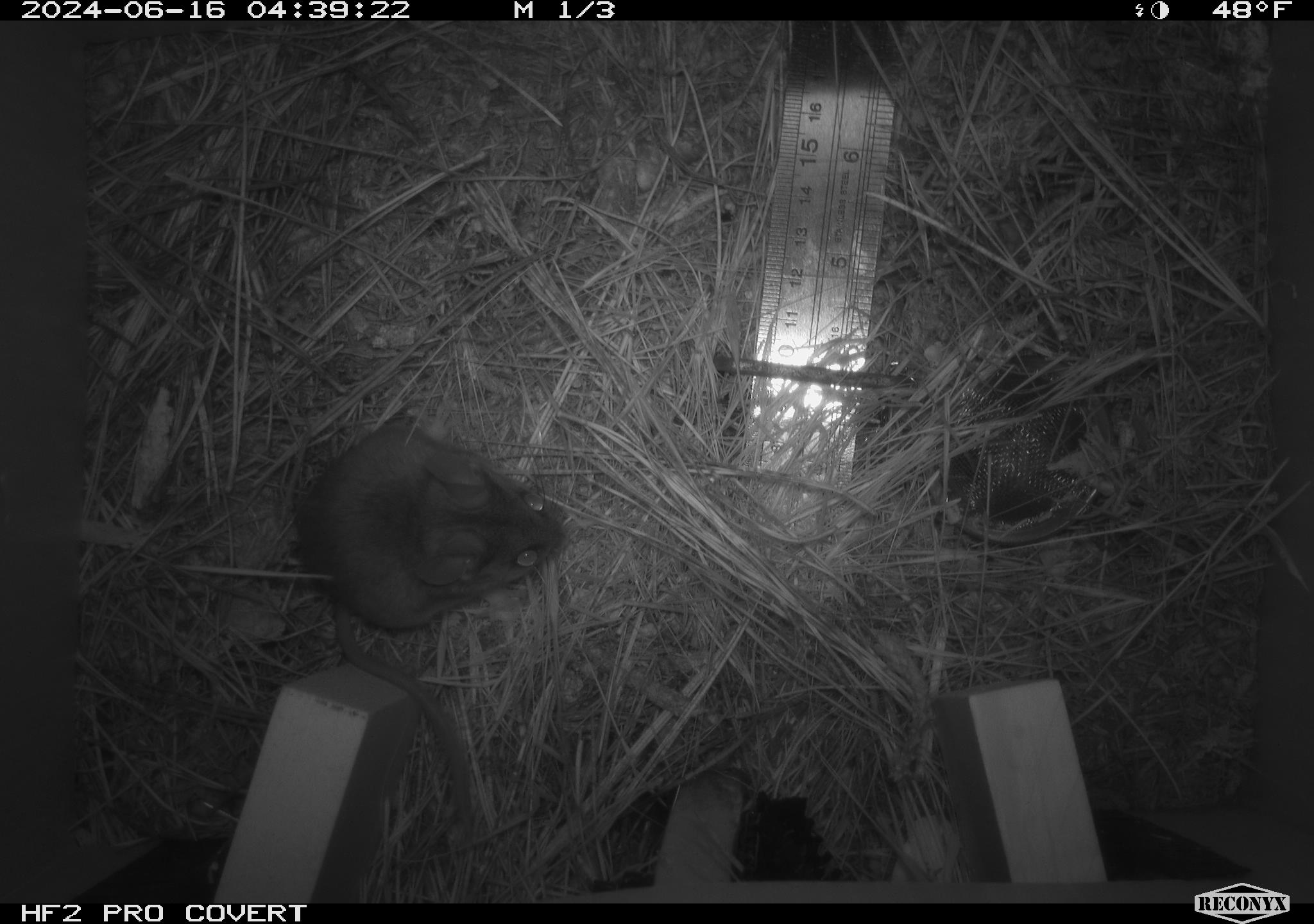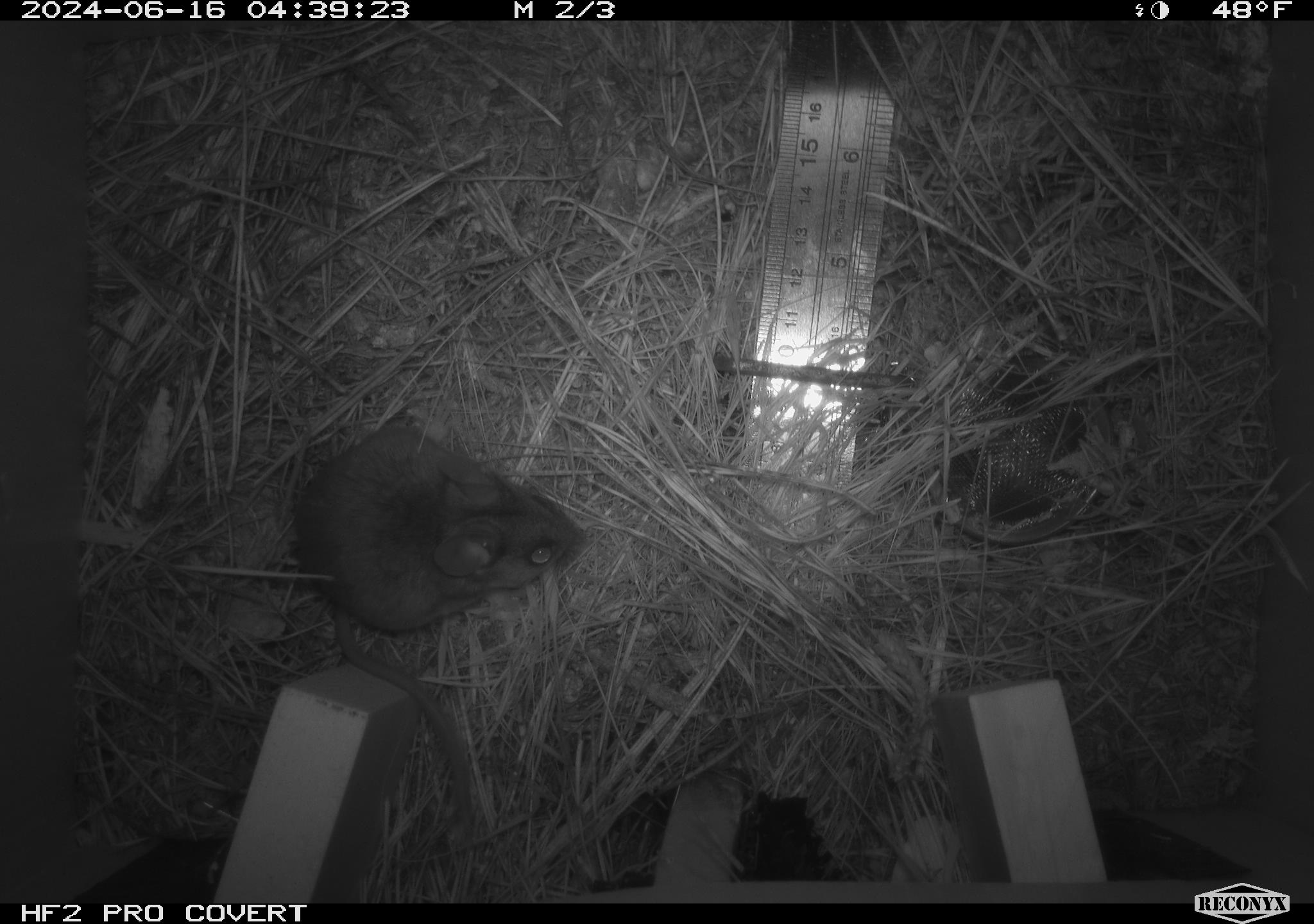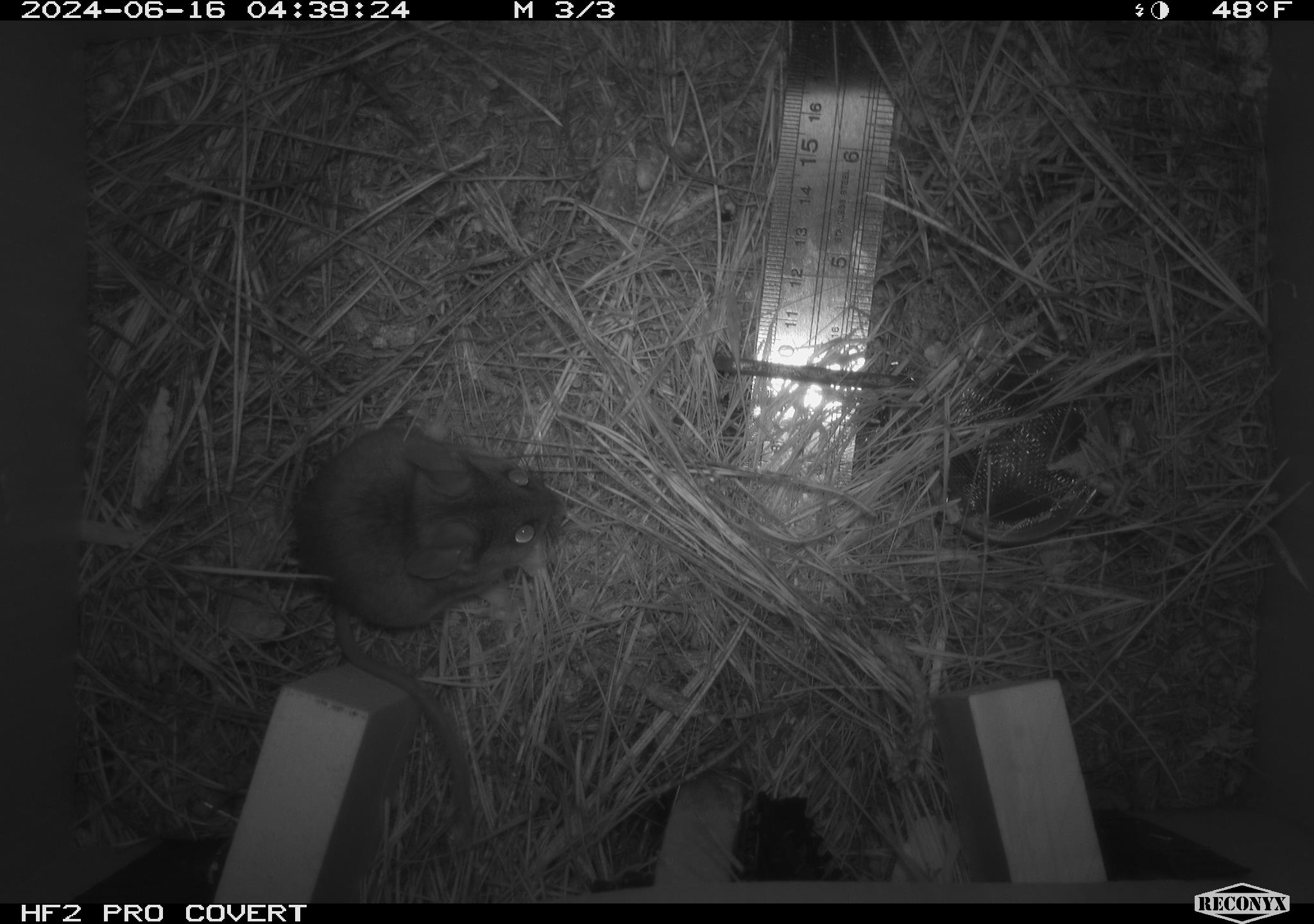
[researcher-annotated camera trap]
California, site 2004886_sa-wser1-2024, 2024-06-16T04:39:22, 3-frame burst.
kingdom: Animalia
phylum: Chordata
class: Mammalia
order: Rodentia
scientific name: Rodentia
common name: mouse species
Mouse species (Rodentia).